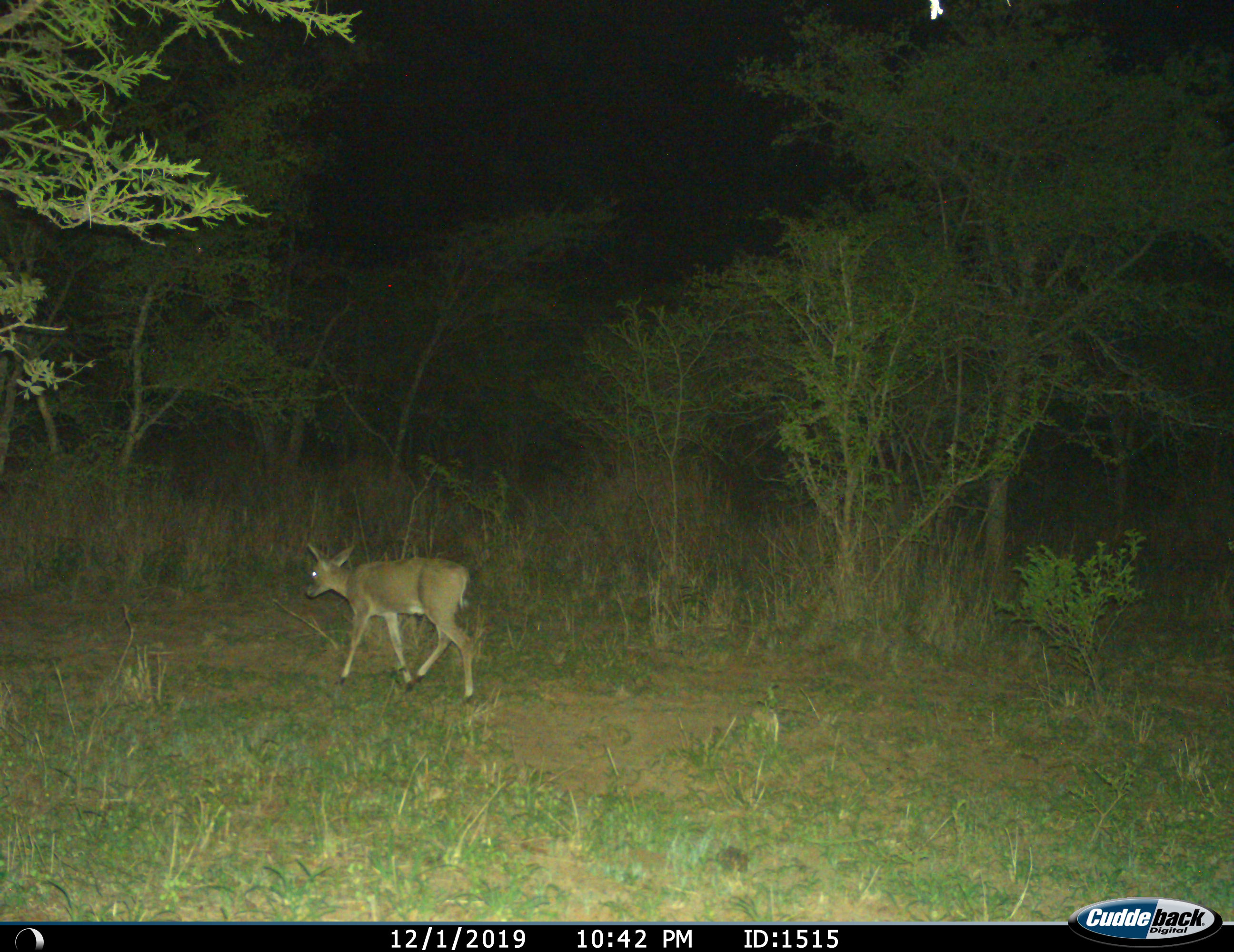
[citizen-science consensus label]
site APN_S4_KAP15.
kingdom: Animalia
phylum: Chordata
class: Mammalia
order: Artiodactyla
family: Bovidae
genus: Sylvicapra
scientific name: Sylvicapra grimmia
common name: common duiker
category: duikercommongrey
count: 1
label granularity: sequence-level